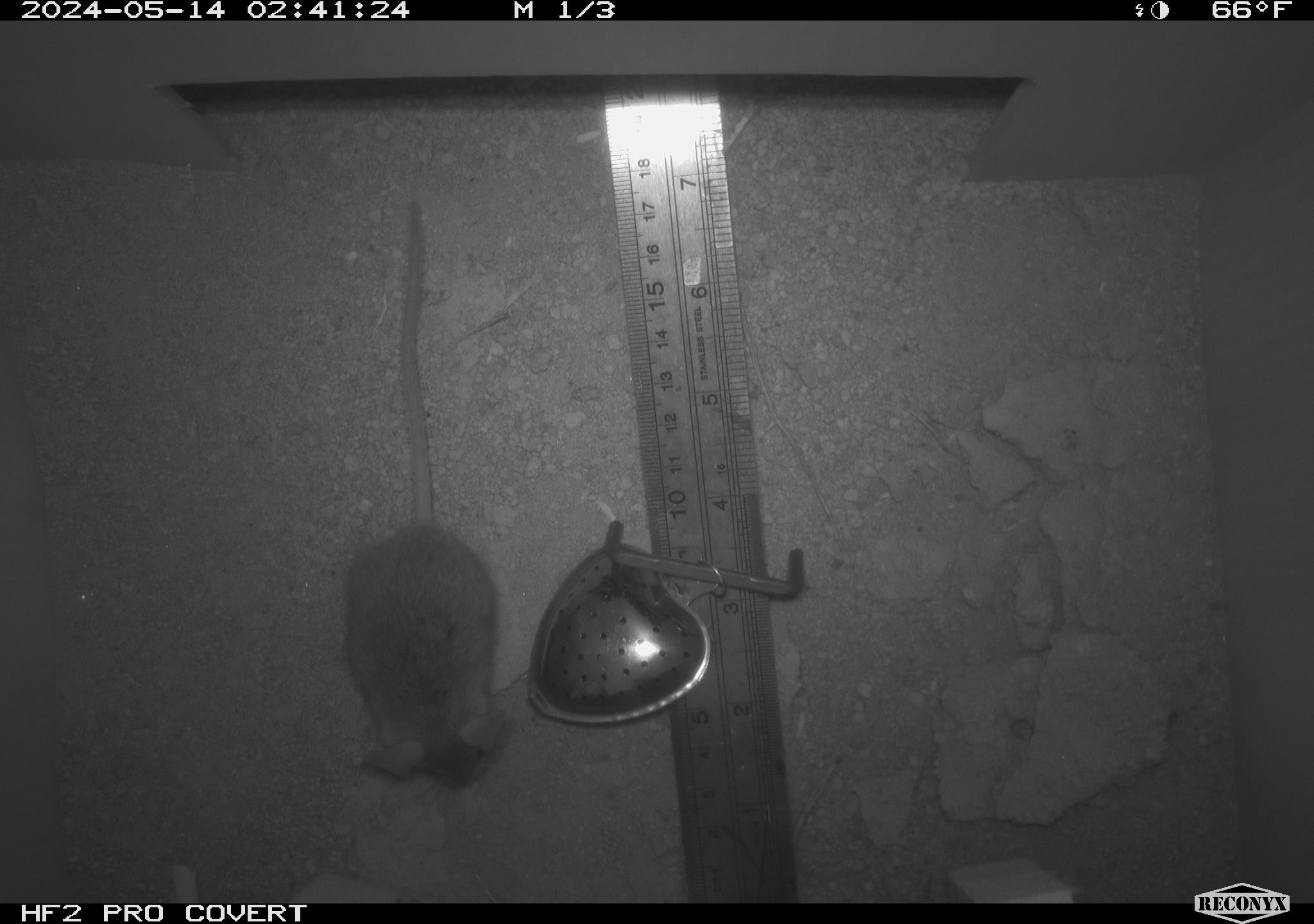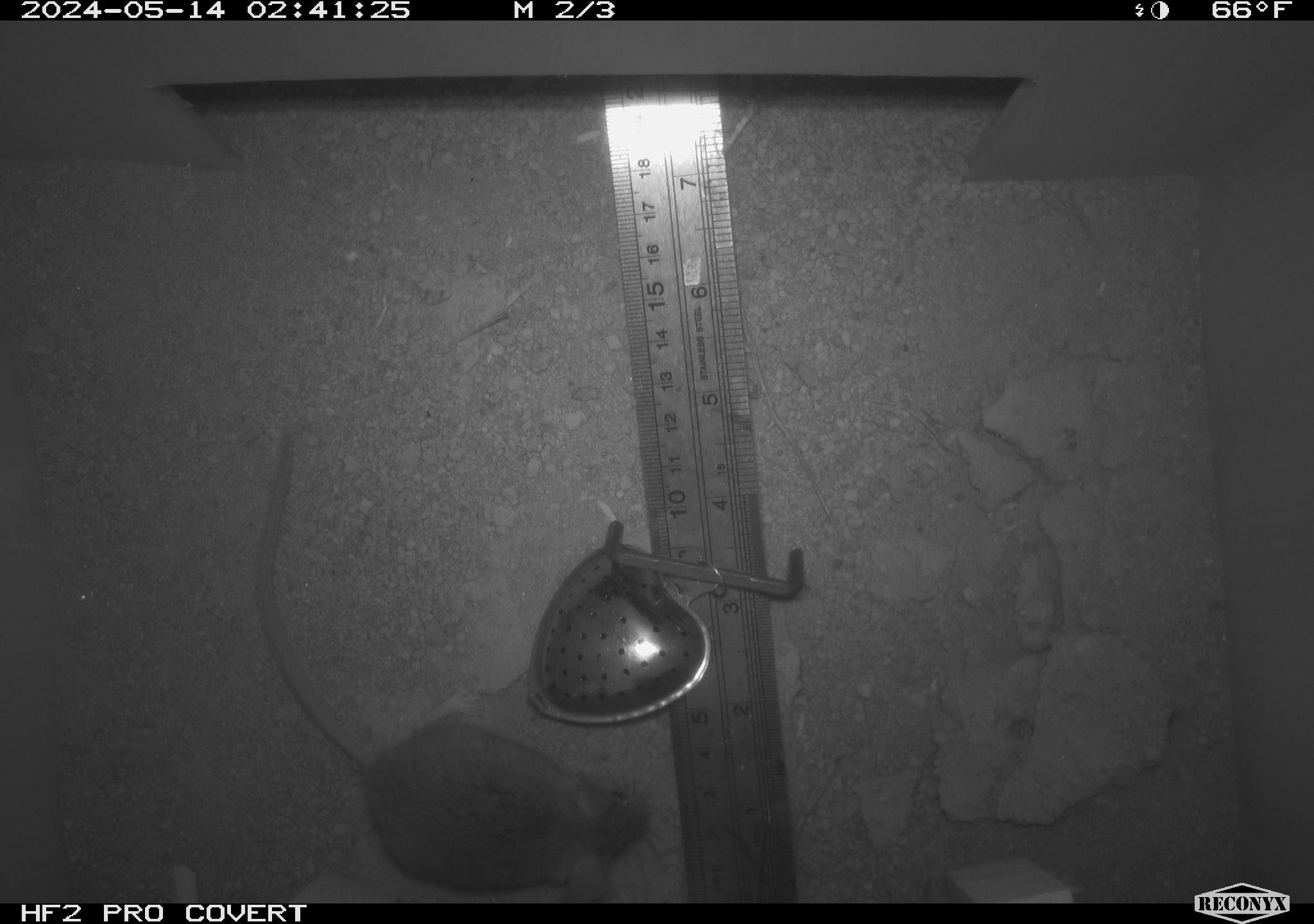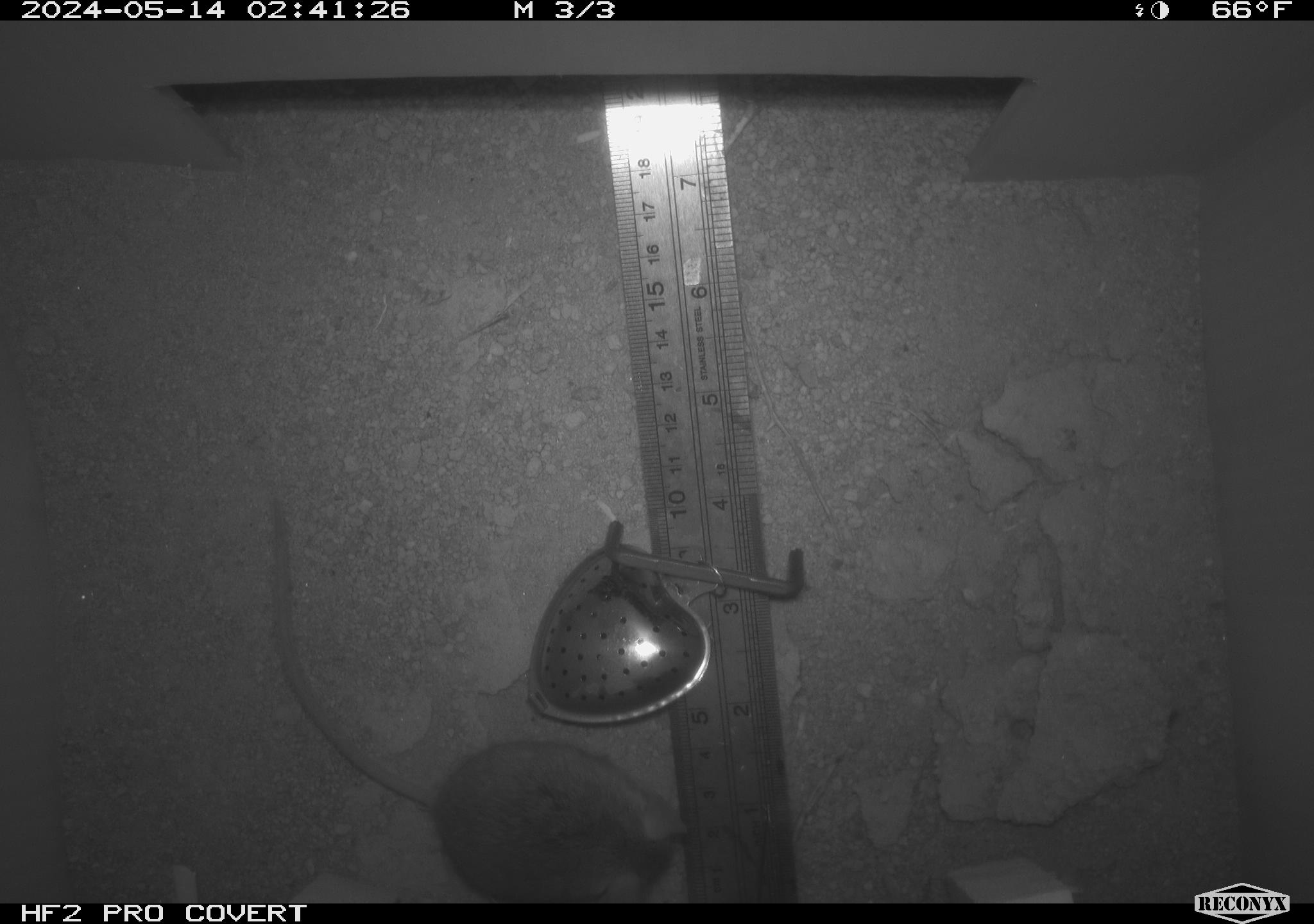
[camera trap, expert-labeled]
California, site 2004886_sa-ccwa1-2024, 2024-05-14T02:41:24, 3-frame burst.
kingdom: Animalia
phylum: Chordata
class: Mammalia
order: Rodentia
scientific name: Rodentia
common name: woodrat or rat or mouse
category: woodrat or rat or mouse species